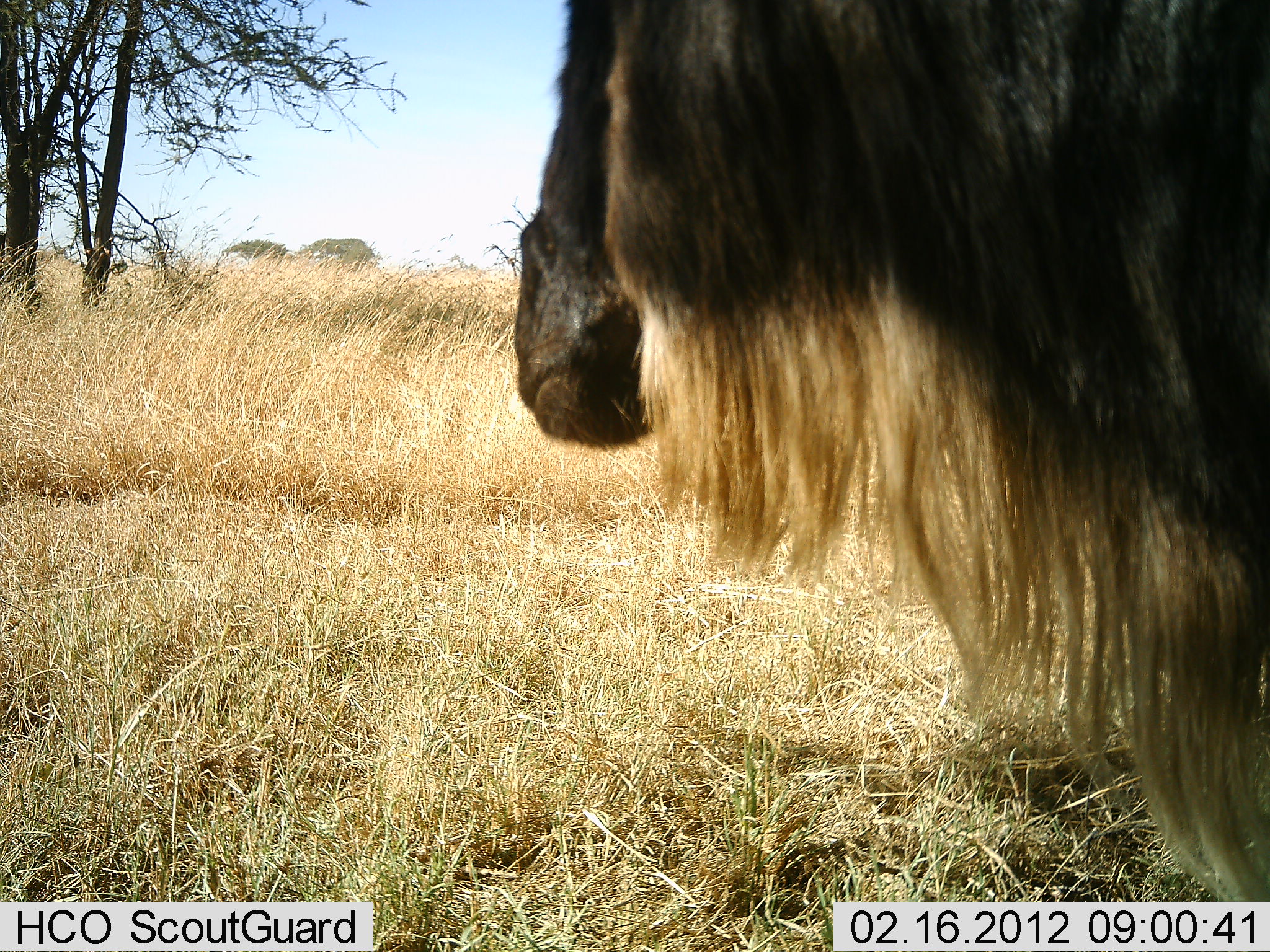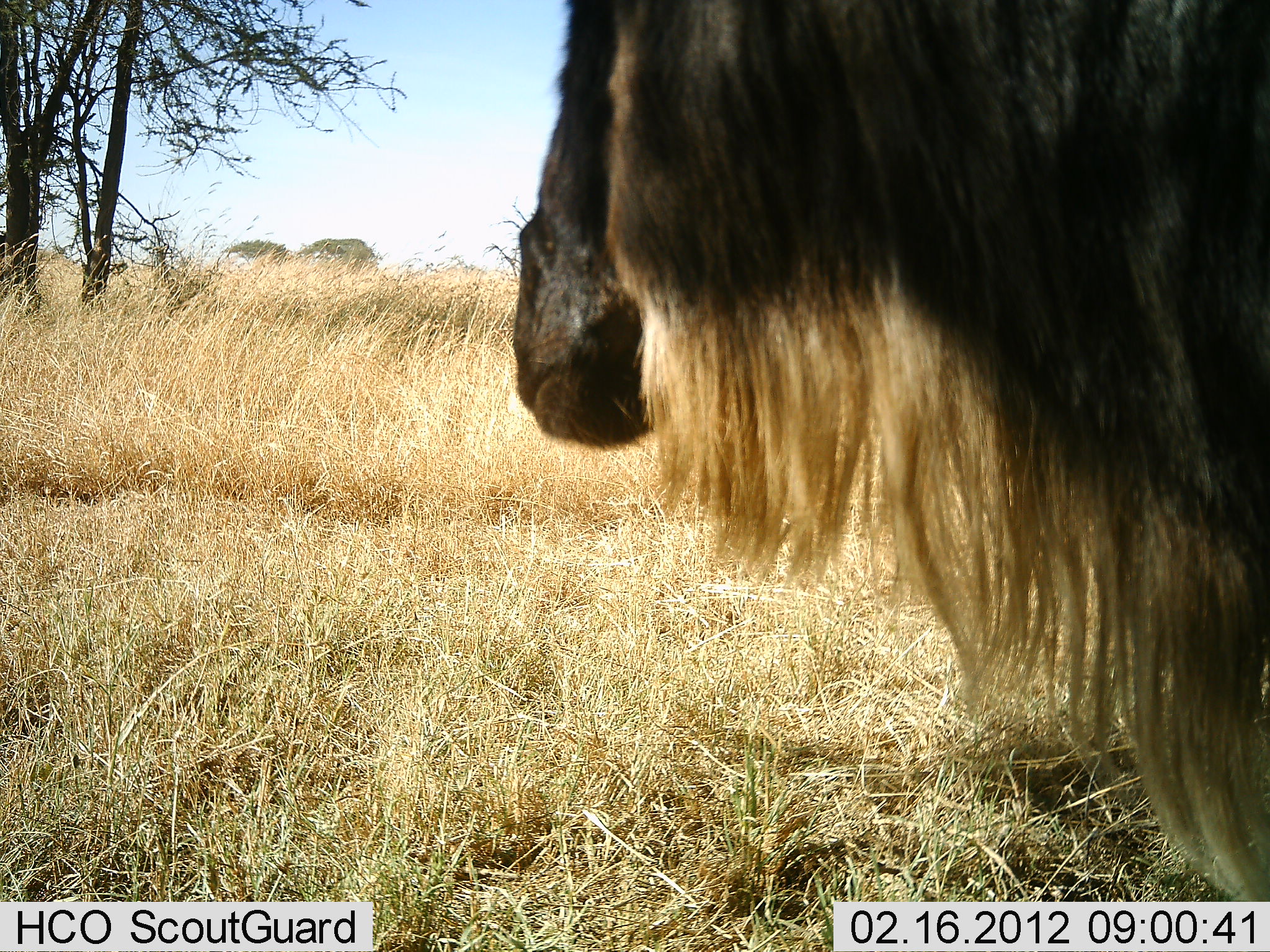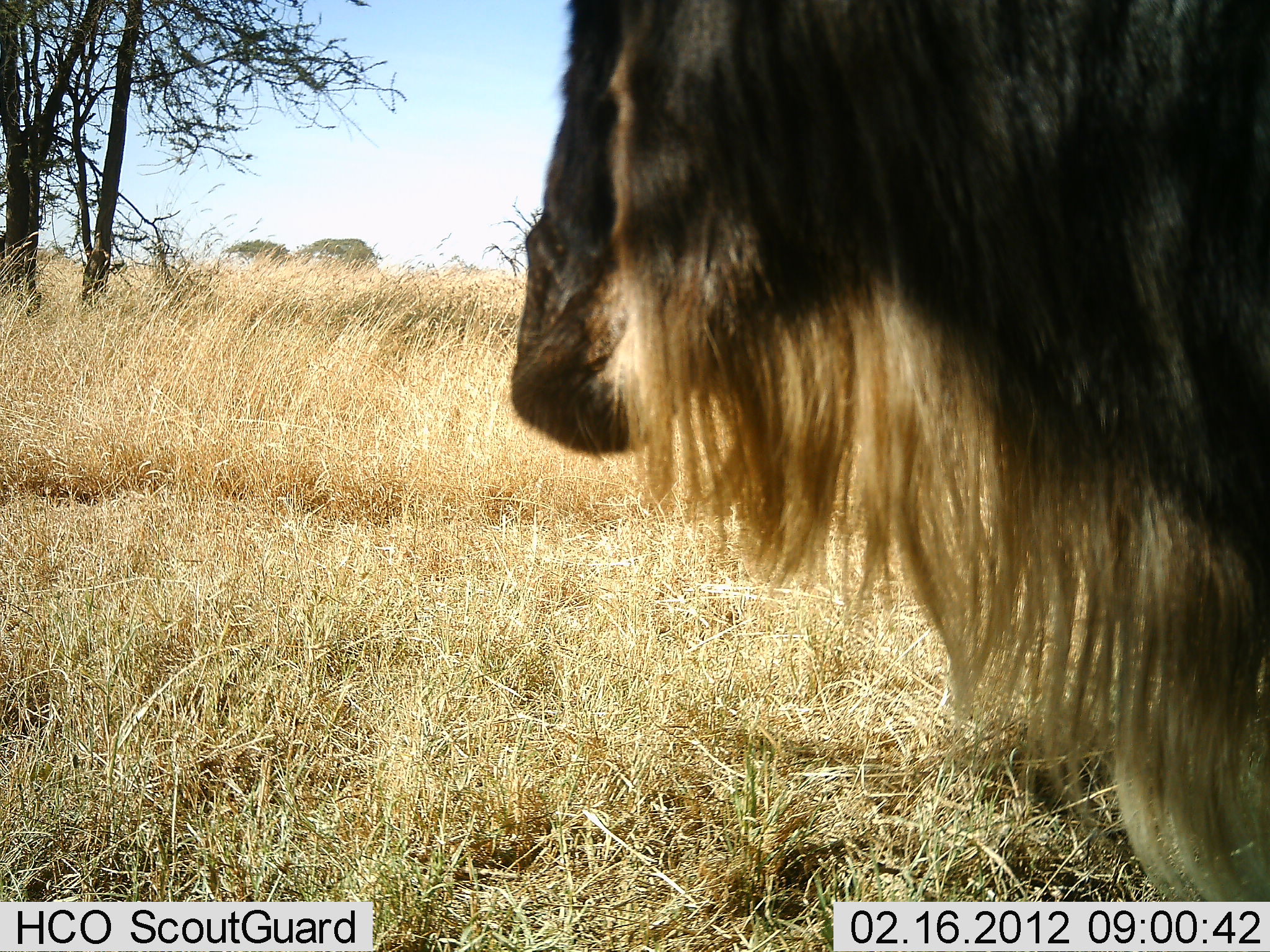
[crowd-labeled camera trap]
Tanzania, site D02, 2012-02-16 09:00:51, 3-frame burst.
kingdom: Animalia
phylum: Chordata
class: Mammalia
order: Artiodactyla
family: Bovidae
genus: Connochaetes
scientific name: Connochaetes taurinus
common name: blue wildebeest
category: wildebeest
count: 1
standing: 90%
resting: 0%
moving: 0%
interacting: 0%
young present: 0%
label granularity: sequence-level